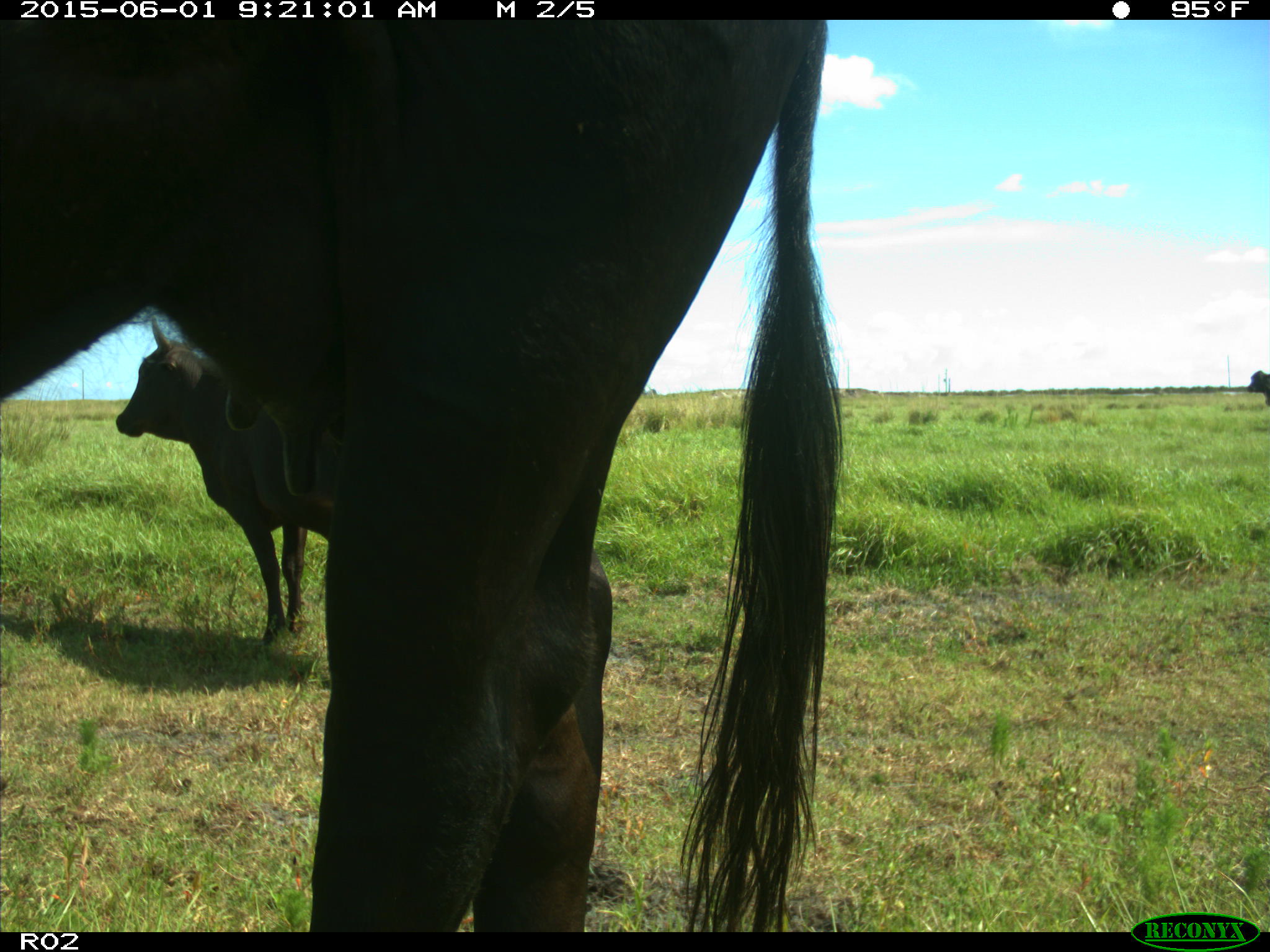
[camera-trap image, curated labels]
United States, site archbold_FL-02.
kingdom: Animalia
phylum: Chordata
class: Mammalia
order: Artiodactyla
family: Bovidae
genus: Bos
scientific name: Bos taurus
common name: domestic cow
Bos taurus (domestic cow).